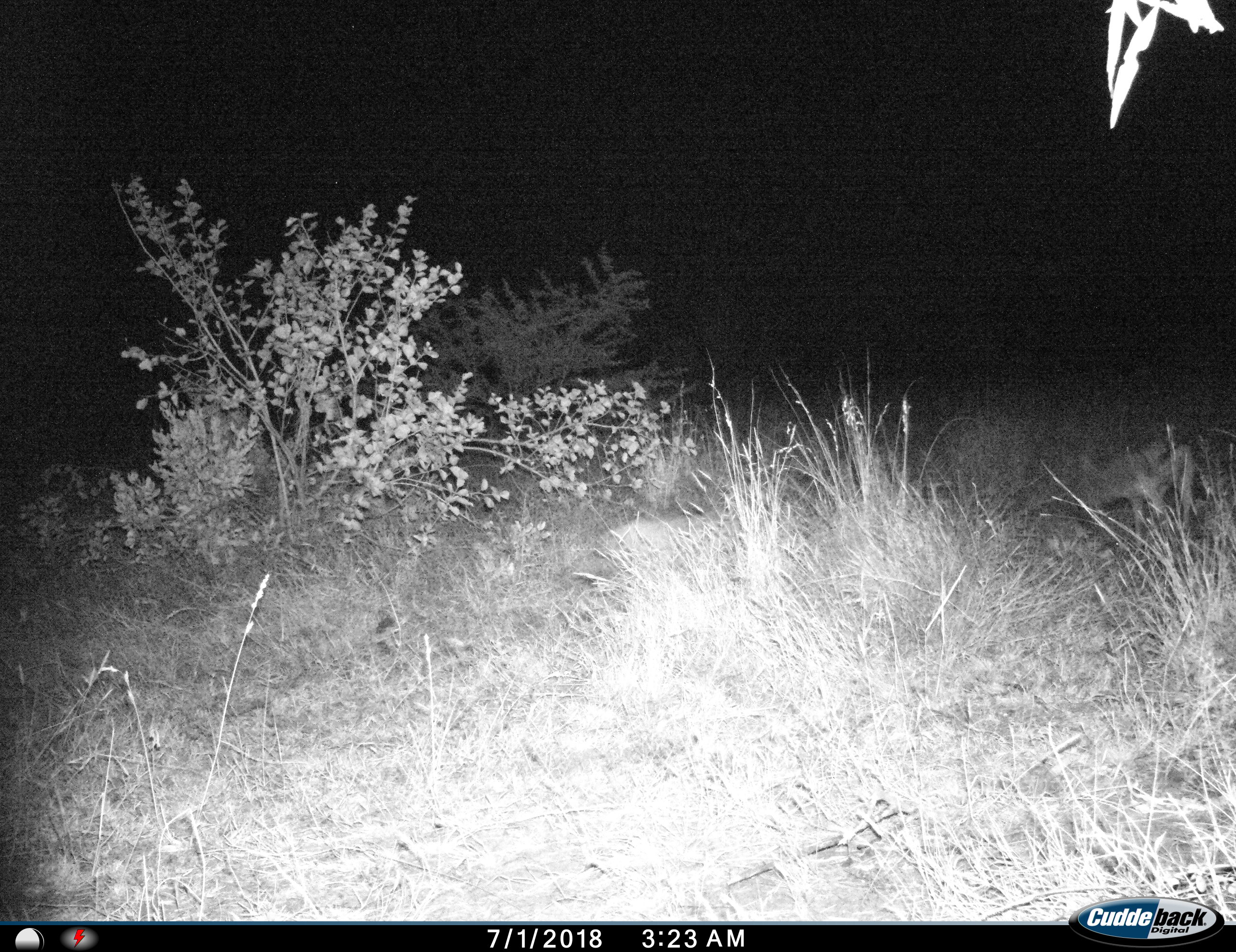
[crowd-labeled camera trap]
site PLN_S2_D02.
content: unidentified animal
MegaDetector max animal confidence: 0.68